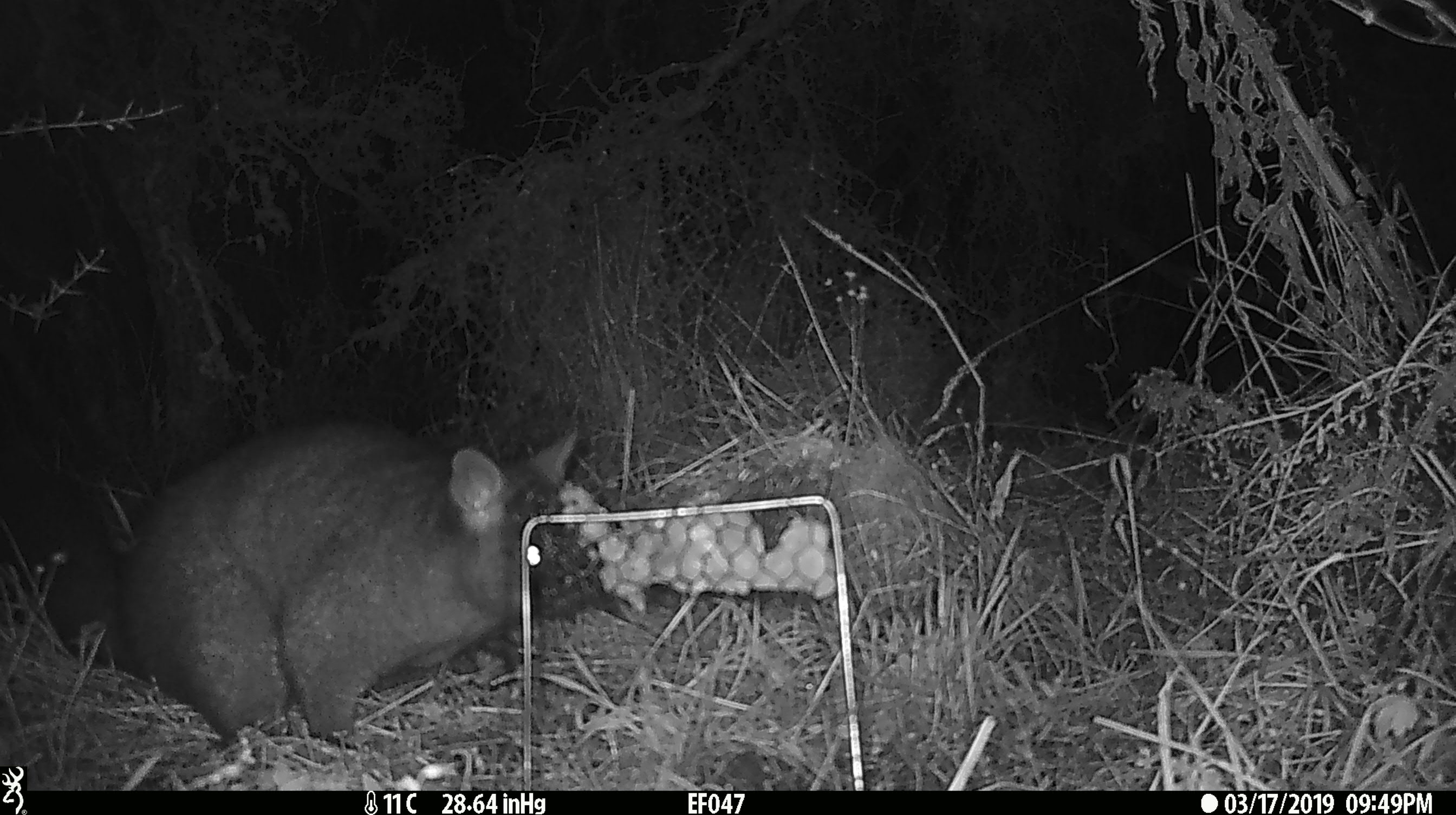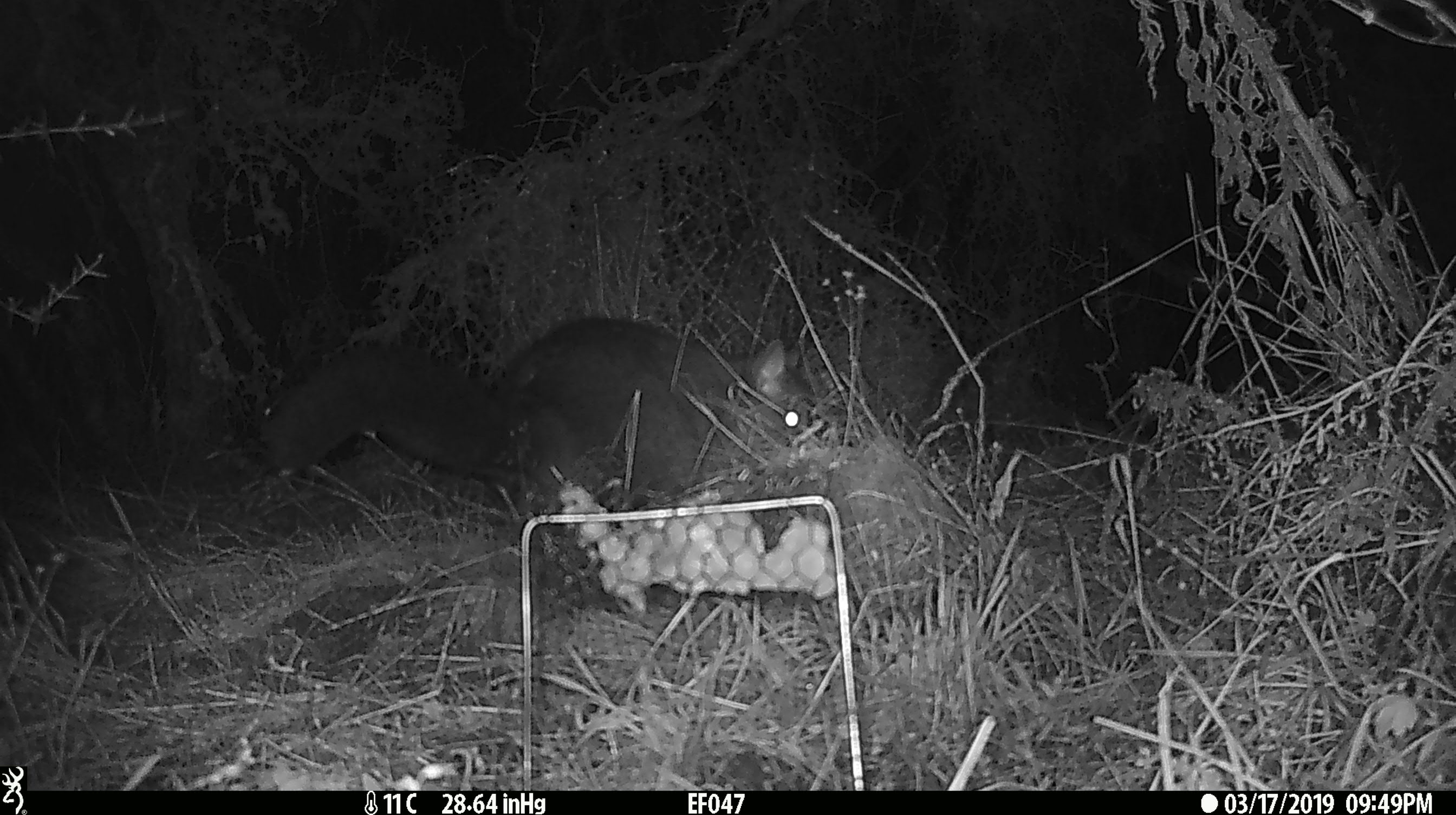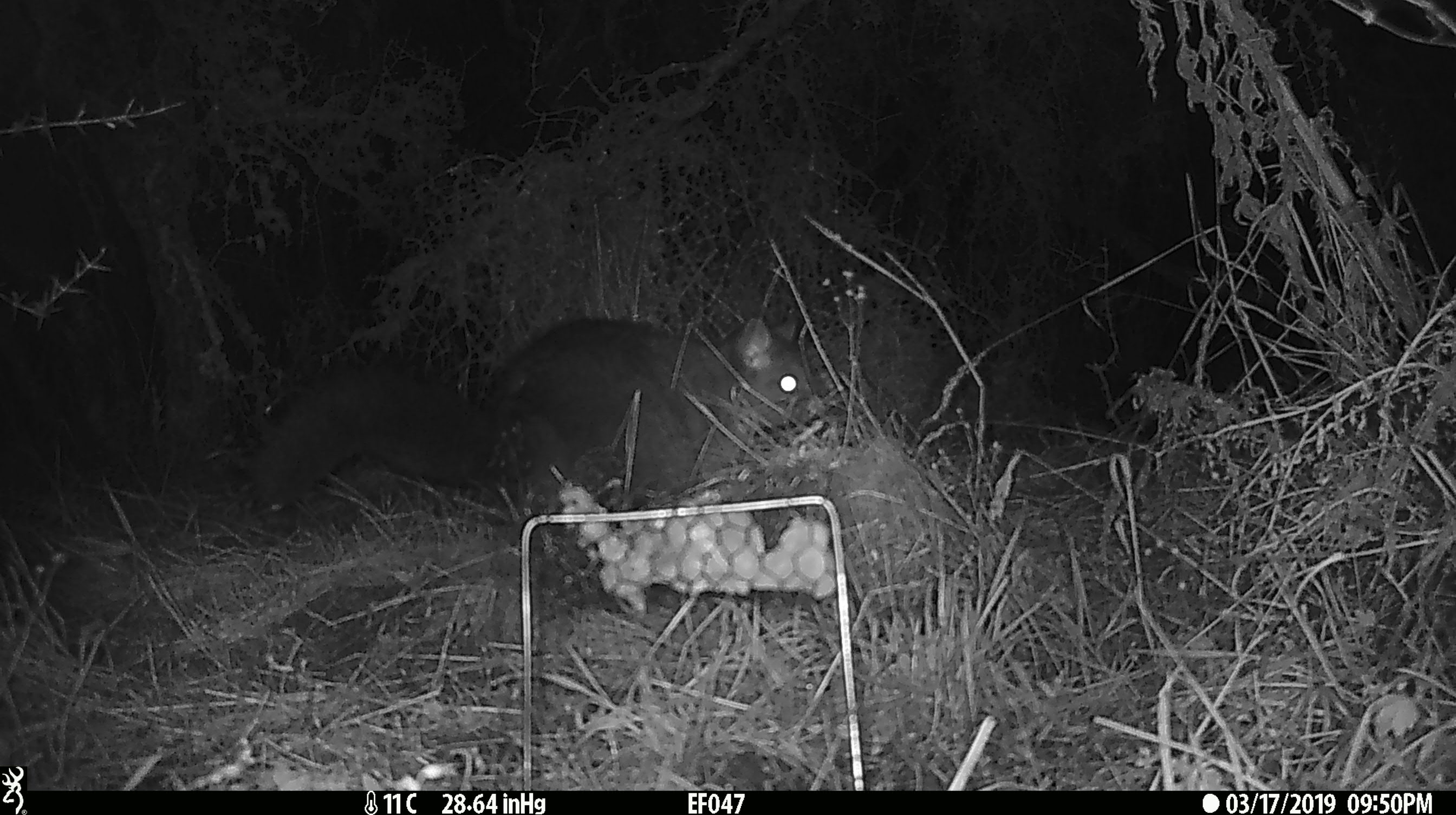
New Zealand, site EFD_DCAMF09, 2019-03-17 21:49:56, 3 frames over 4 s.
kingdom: Animalia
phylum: Chordata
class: Mammalia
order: Diprotodontia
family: Phalangeridae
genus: Trichosurus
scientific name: Trichosurus vulpecula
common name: common brushtail possum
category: possum